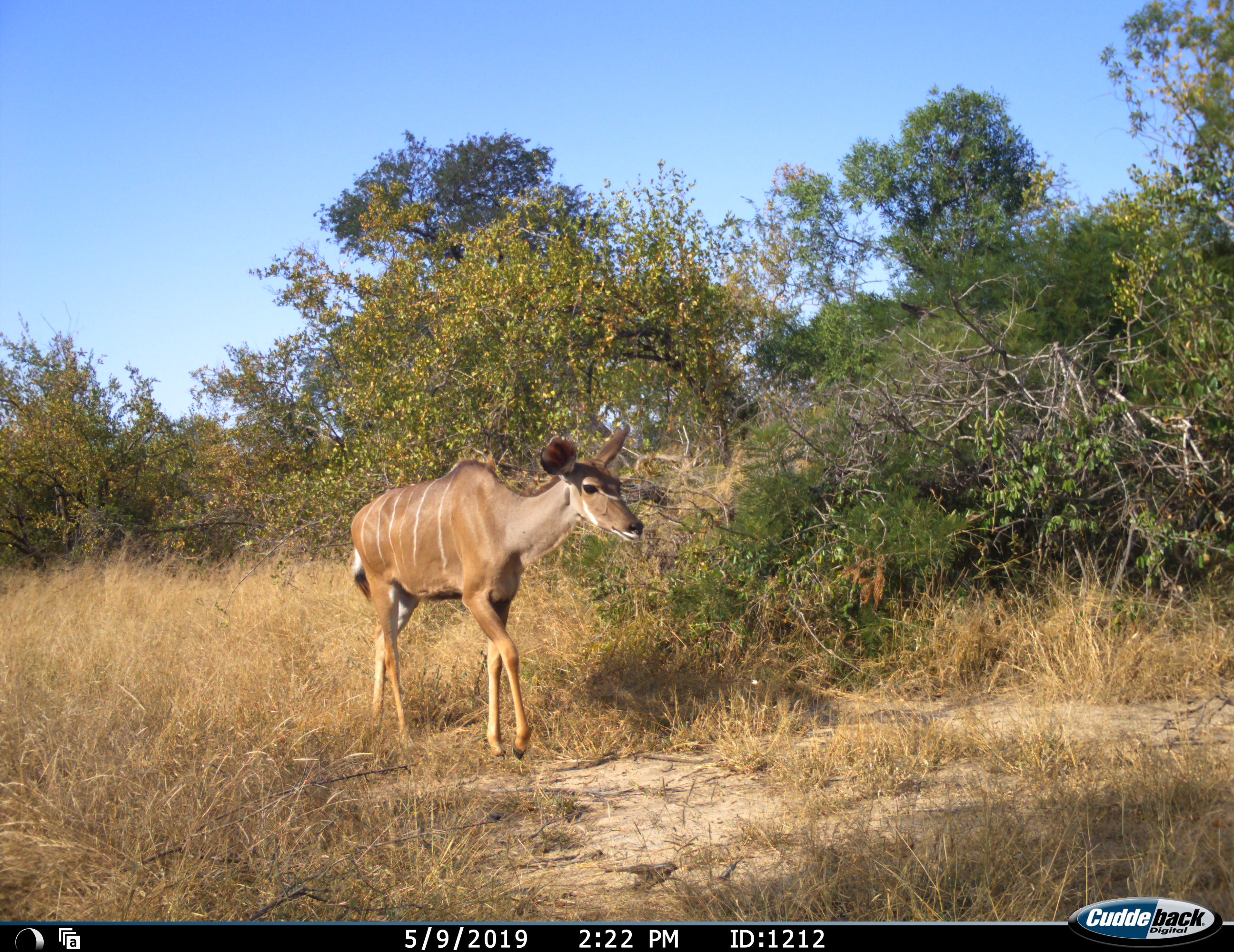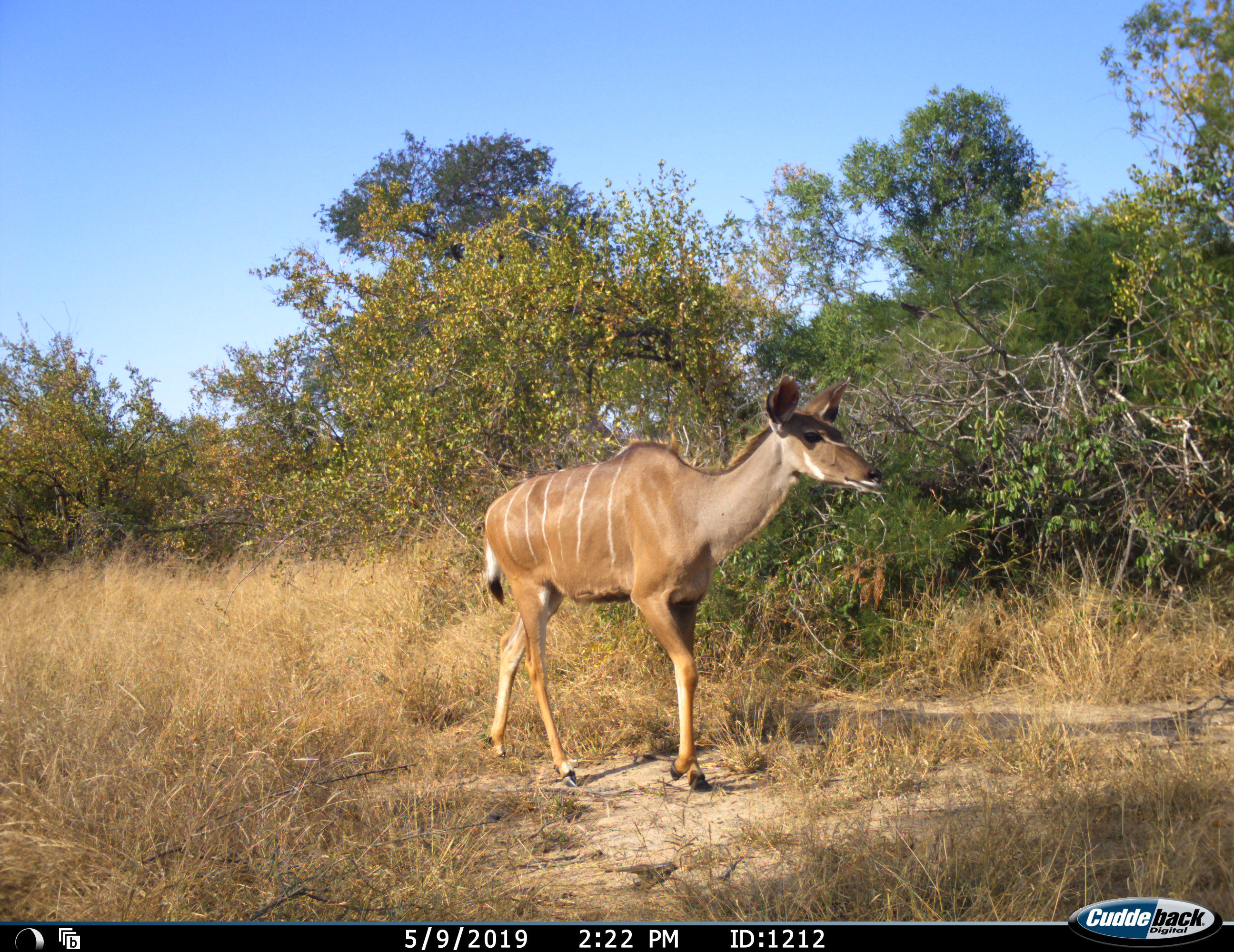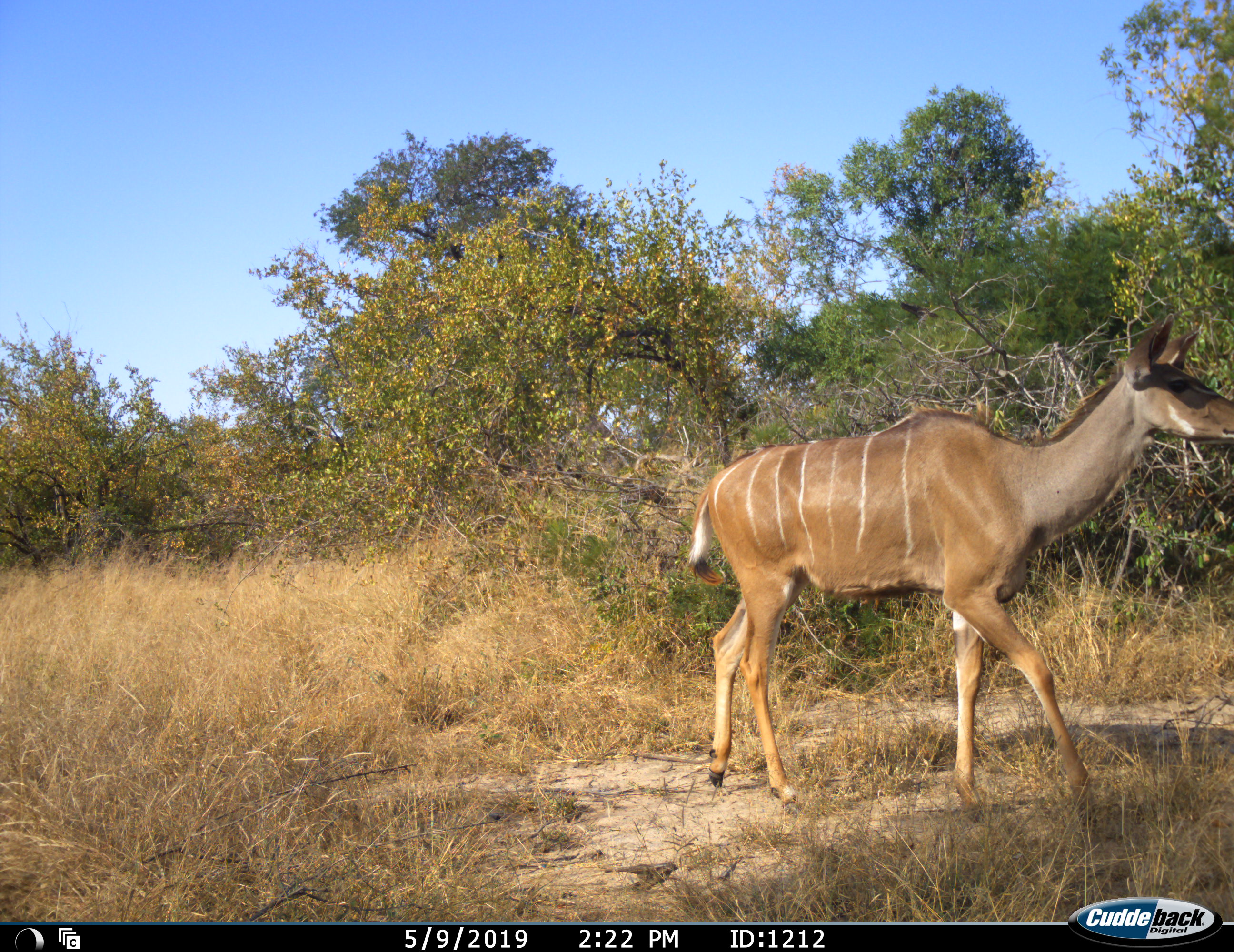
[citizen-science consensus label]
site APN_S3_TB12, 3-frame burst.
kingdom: Animalia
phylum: Chordata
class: Mammalia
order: Artiodactyla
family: Bovidae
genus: Tragelaphus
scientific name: Tragelaphus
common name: kudu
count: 1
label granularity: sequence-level